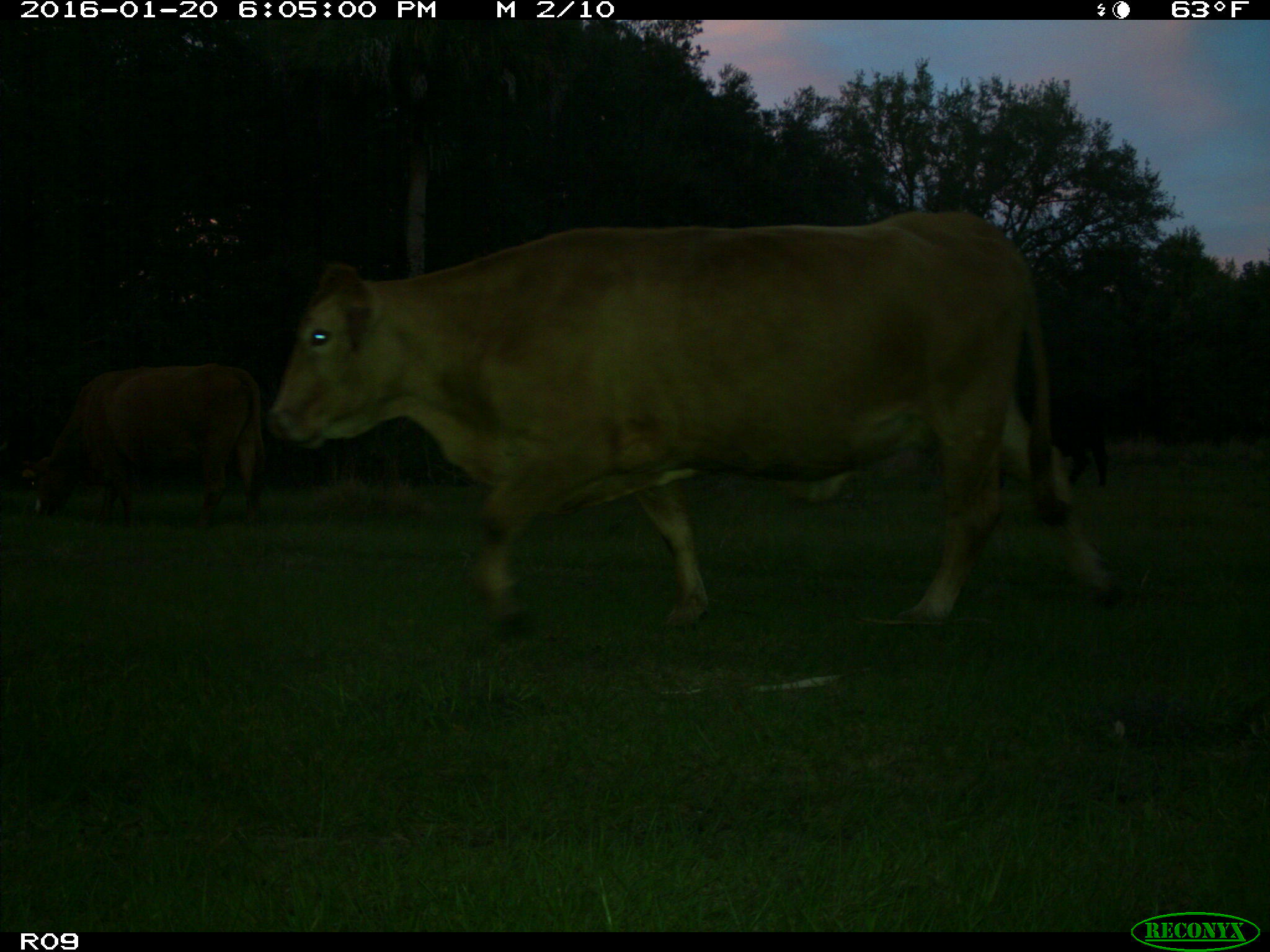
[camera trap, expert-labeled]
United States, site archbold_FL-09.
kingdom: Animalia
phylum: Chordata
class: Mammalia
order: Artiodactyla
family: Bovidae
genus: Bos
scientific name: Bos taurus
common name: domestic cow